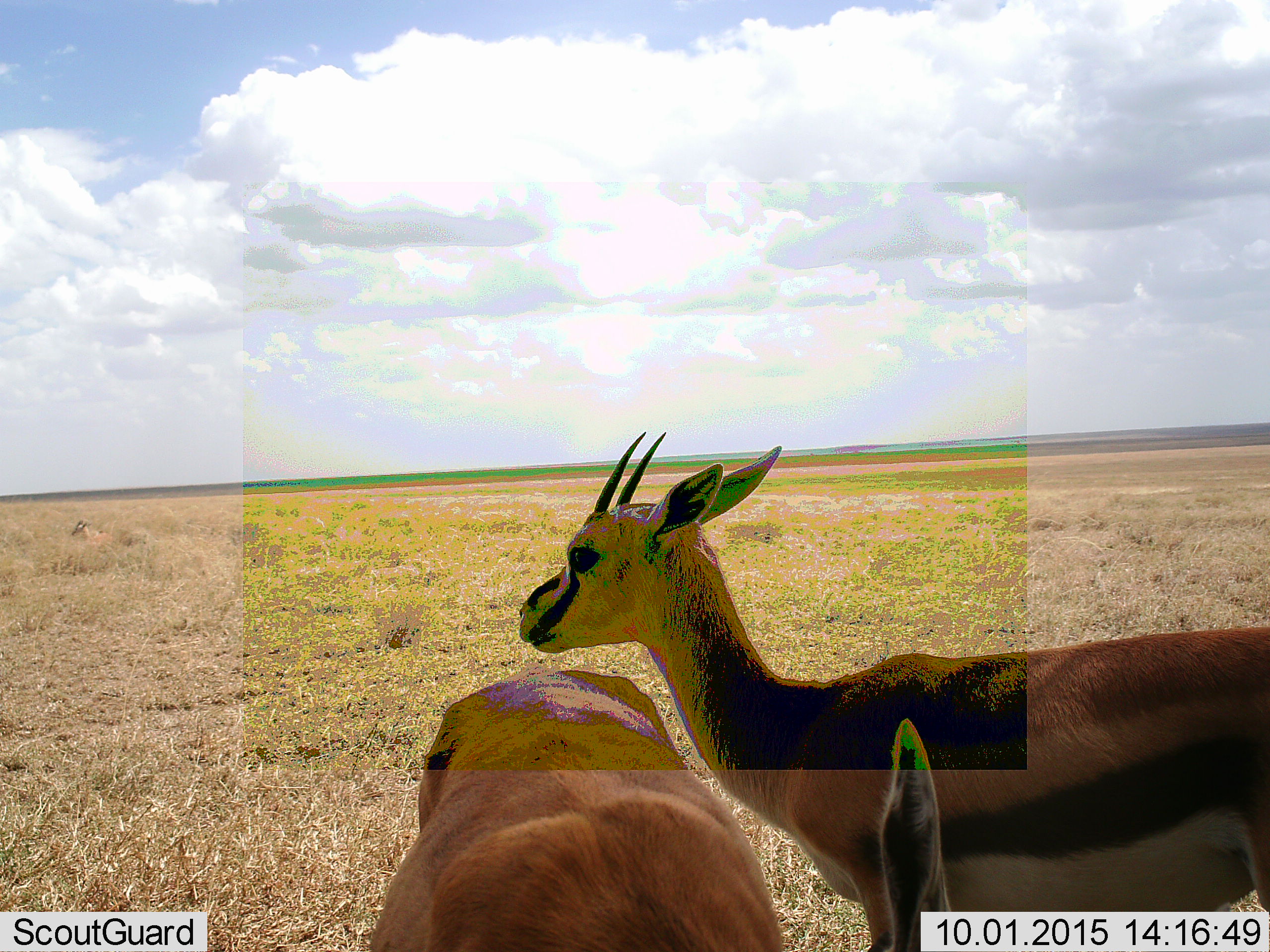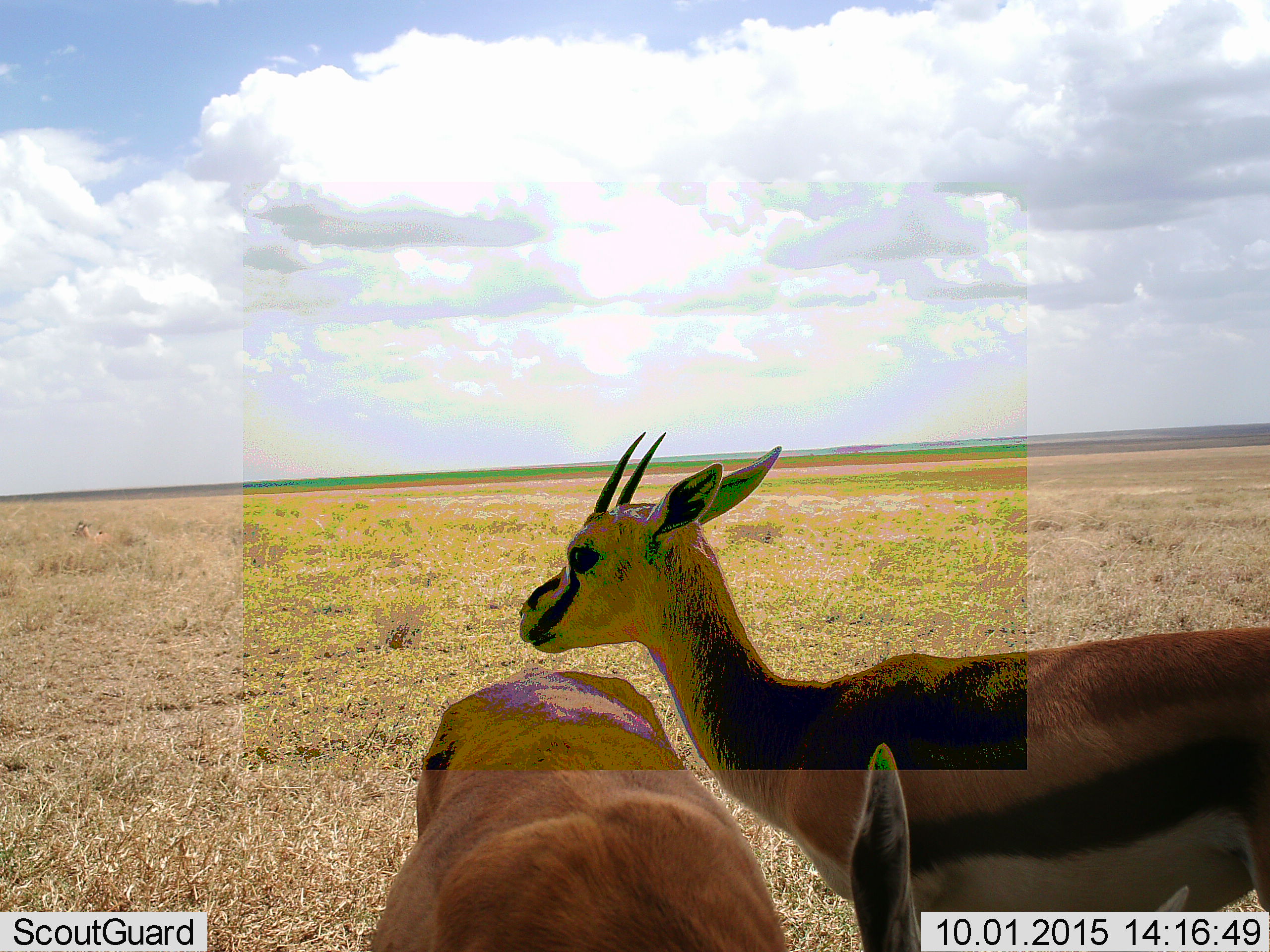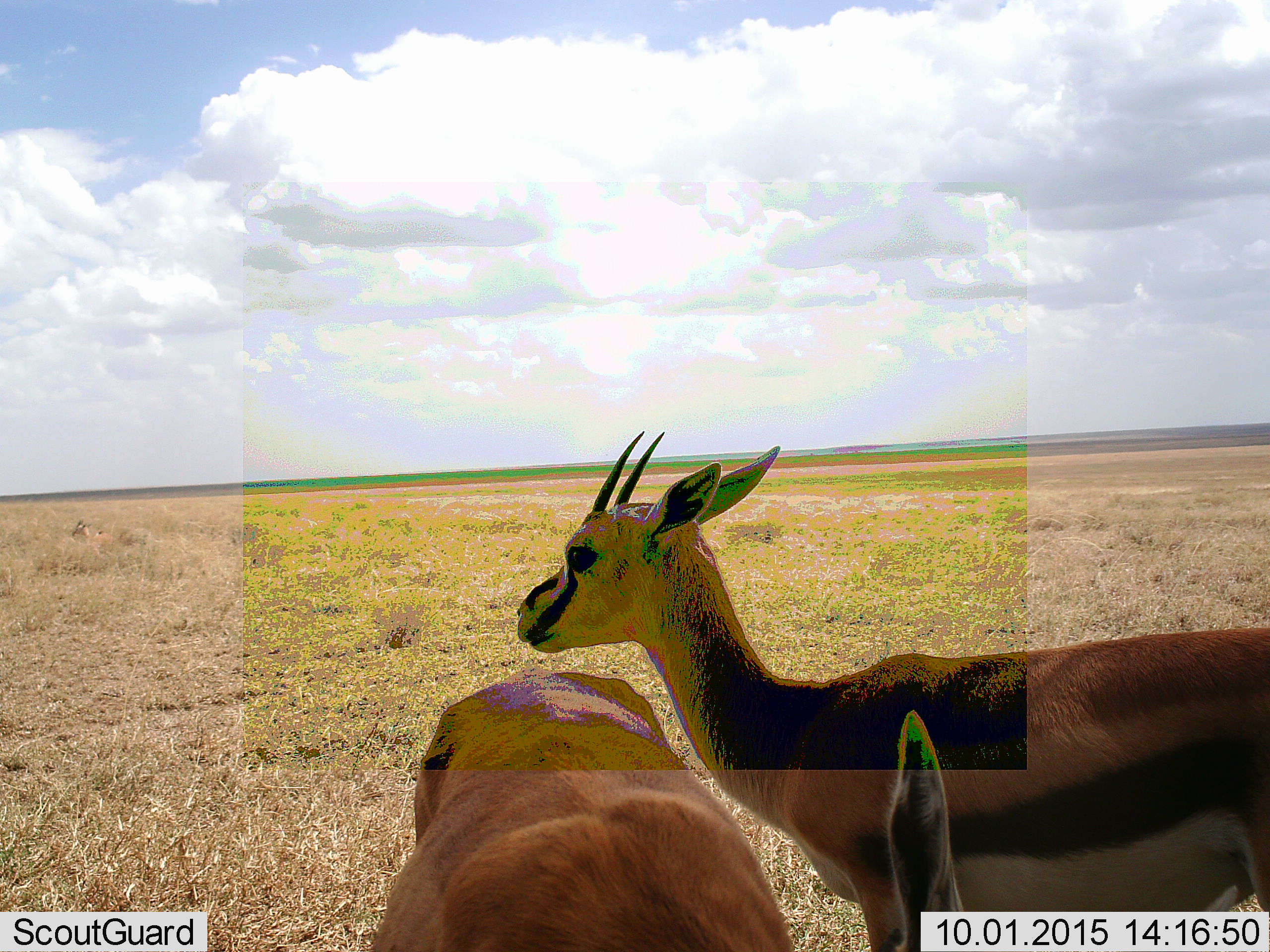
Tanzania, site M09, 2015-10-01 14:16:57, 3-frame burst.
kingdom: Animalia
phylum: Chordata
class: Mammalia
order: Artiodactyla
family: Bovidae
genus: Eudorcas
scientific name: Eudorcas thomsonii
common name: thomson's gazelle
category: gazellethomsons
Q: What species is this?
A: Gazellethomsons (thomson's gazelle) (Eudorcas thomsonii).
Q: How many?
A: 2.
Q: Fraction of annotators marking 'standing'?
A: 100%.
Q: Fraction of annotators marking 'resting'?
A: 0%.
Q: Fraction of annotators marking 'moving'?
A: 0%.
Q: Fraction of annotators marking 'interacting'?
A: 0%.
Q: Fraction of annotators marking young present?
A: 0%.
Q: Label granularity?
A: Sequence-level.